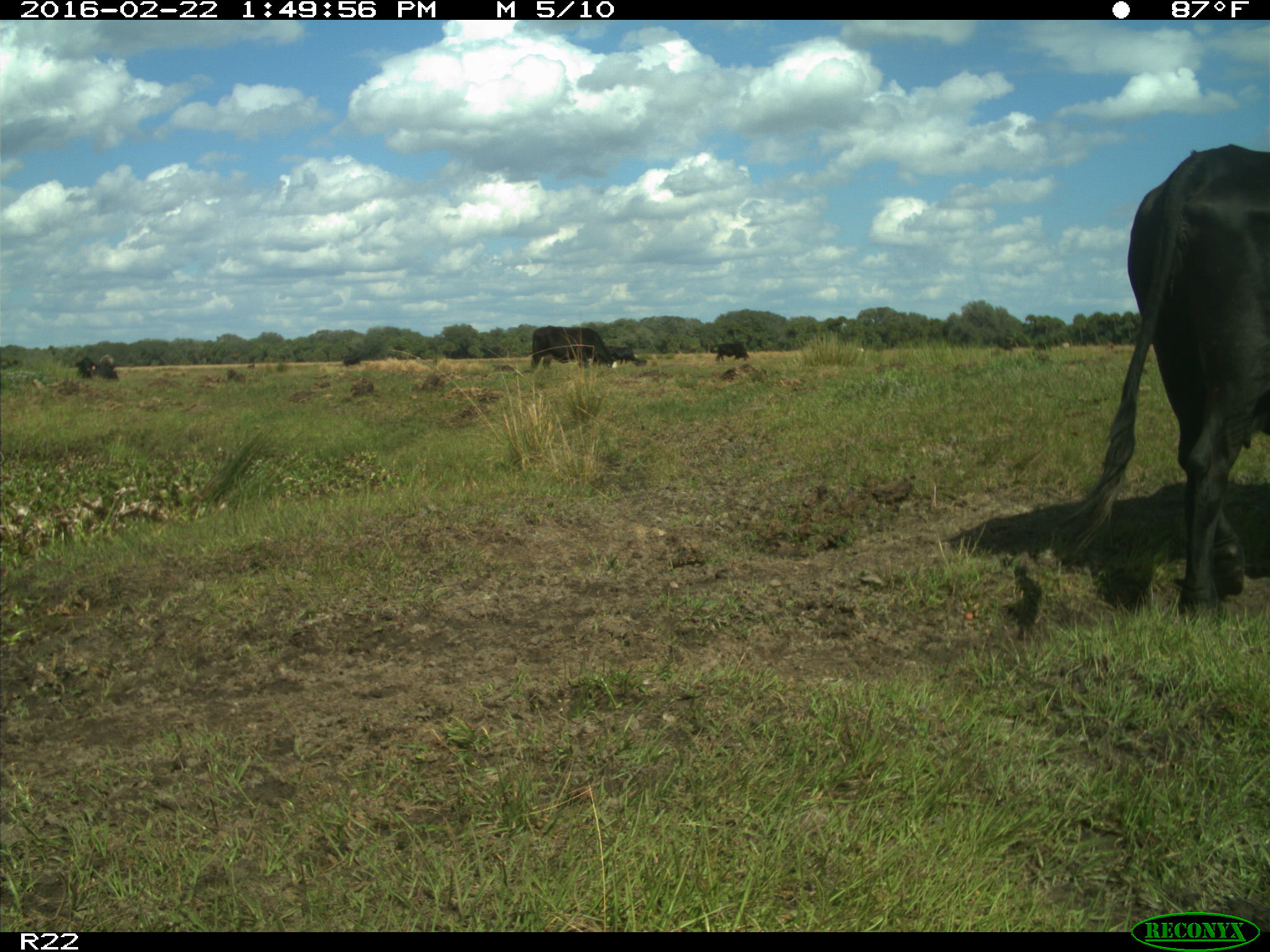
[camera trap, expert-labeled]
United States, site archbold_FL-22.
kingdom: Animalia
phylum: Chordata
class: Mammalia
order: Artiodactyla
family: Bovidae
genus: Bos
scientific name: Bos taurus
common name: domestic cow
Bos taurus (domestic cow).